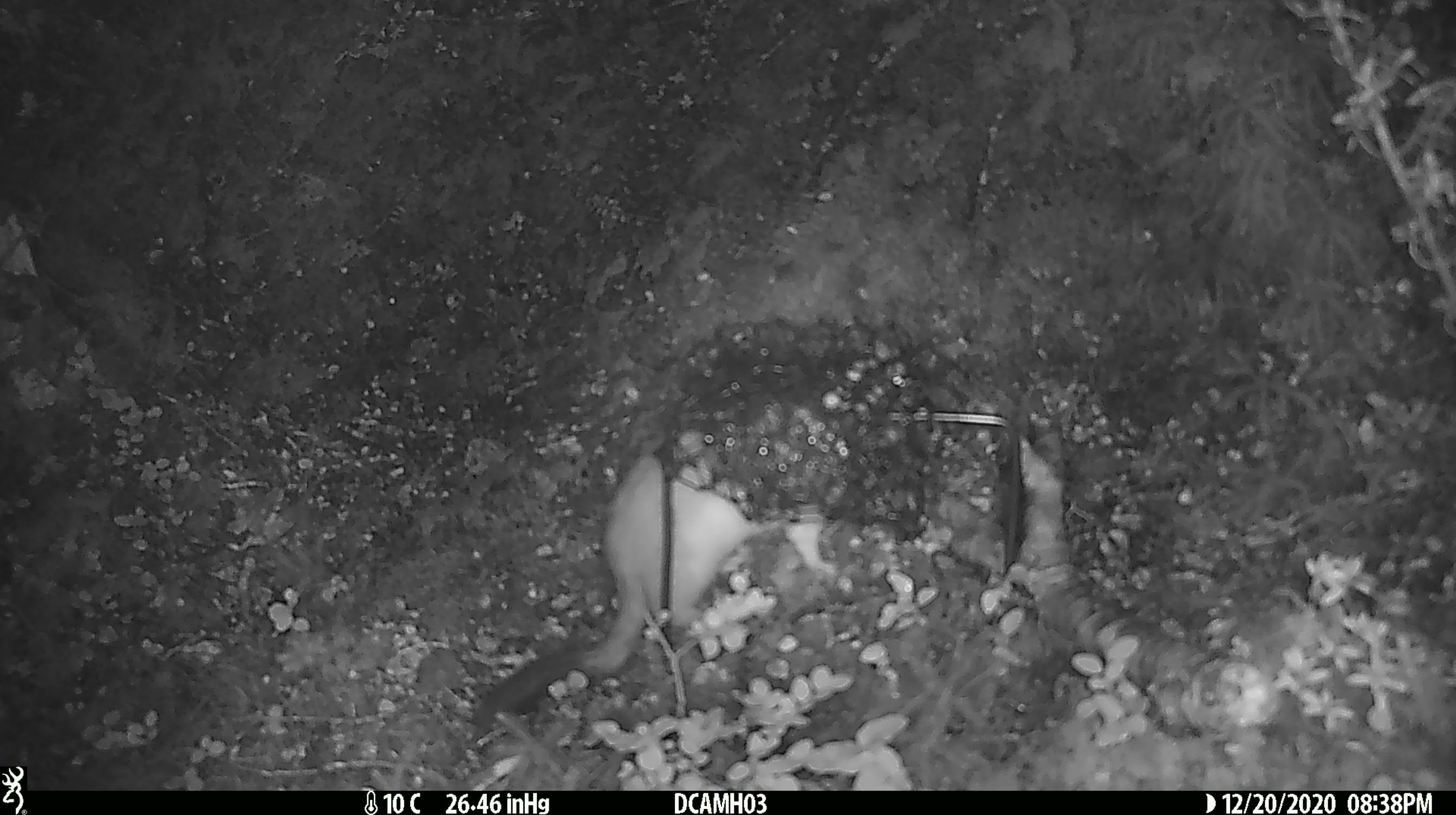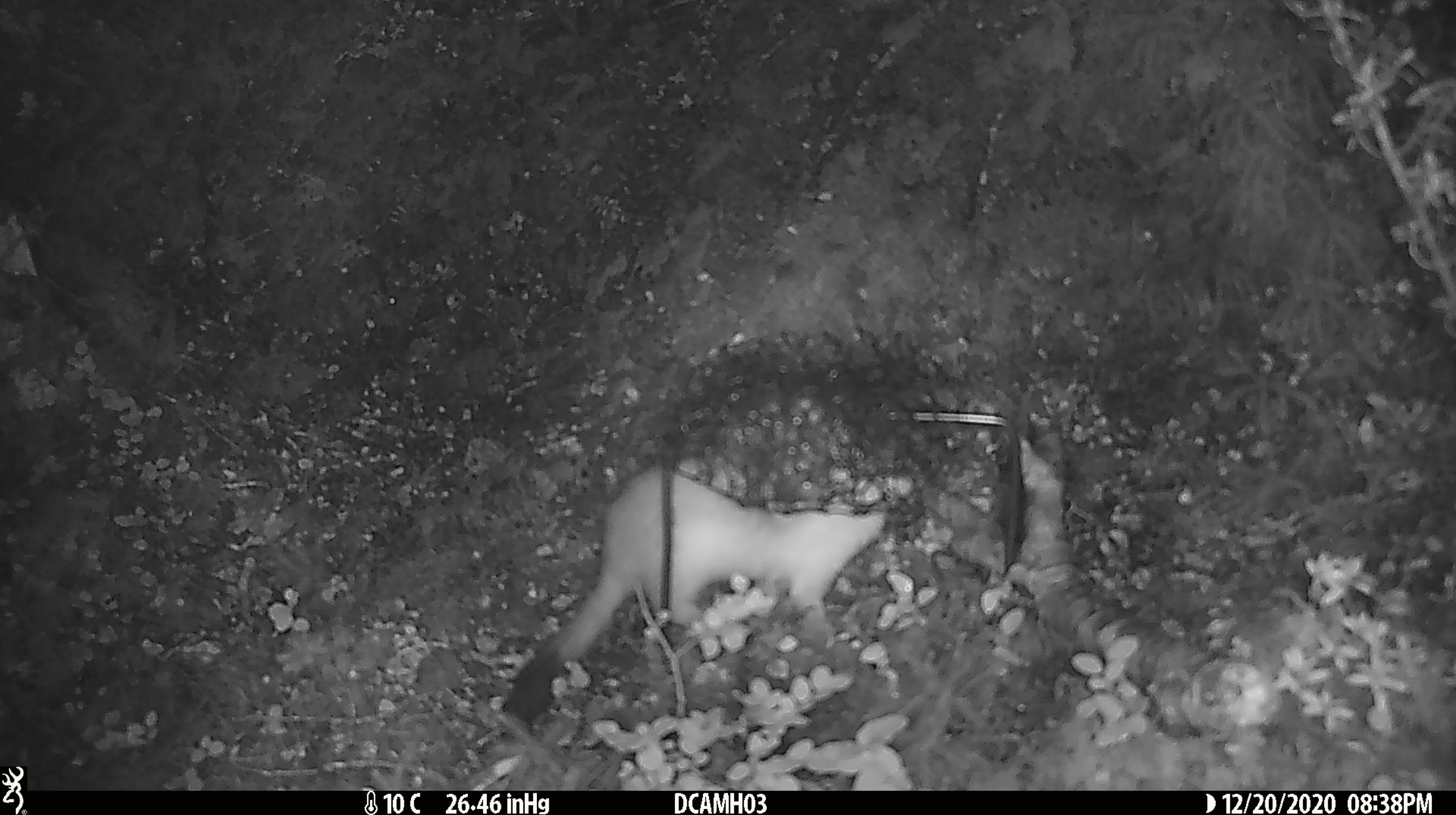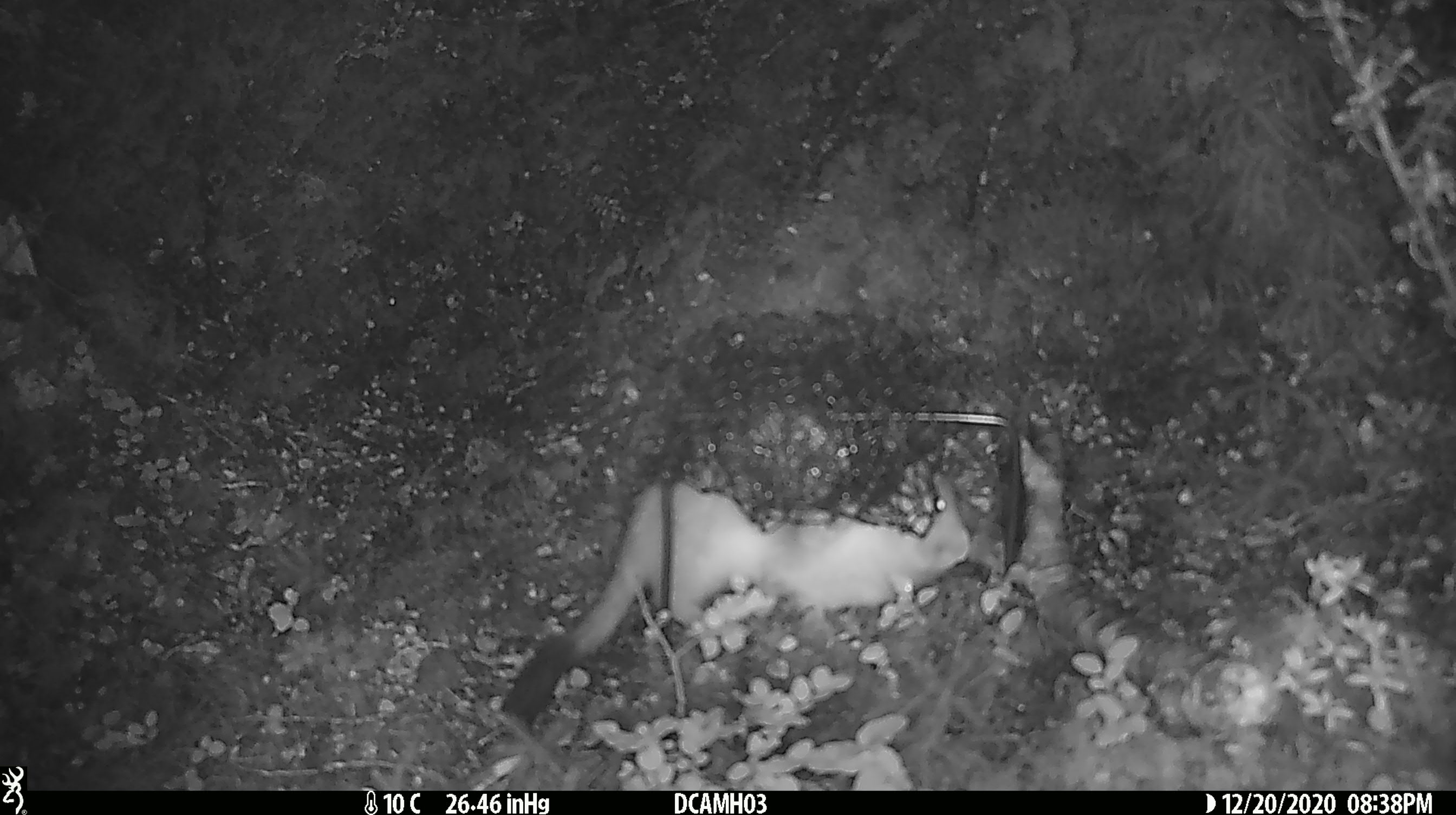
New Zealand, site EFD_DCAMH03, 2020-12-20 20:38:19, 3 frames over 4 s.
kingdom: Animalia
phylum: Chordata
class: Mammalia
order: Carnivora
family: Mustelidae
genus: Mustela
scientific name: Mustela erminea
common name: stoat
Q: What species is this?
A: Stoat (Mustela erminea).